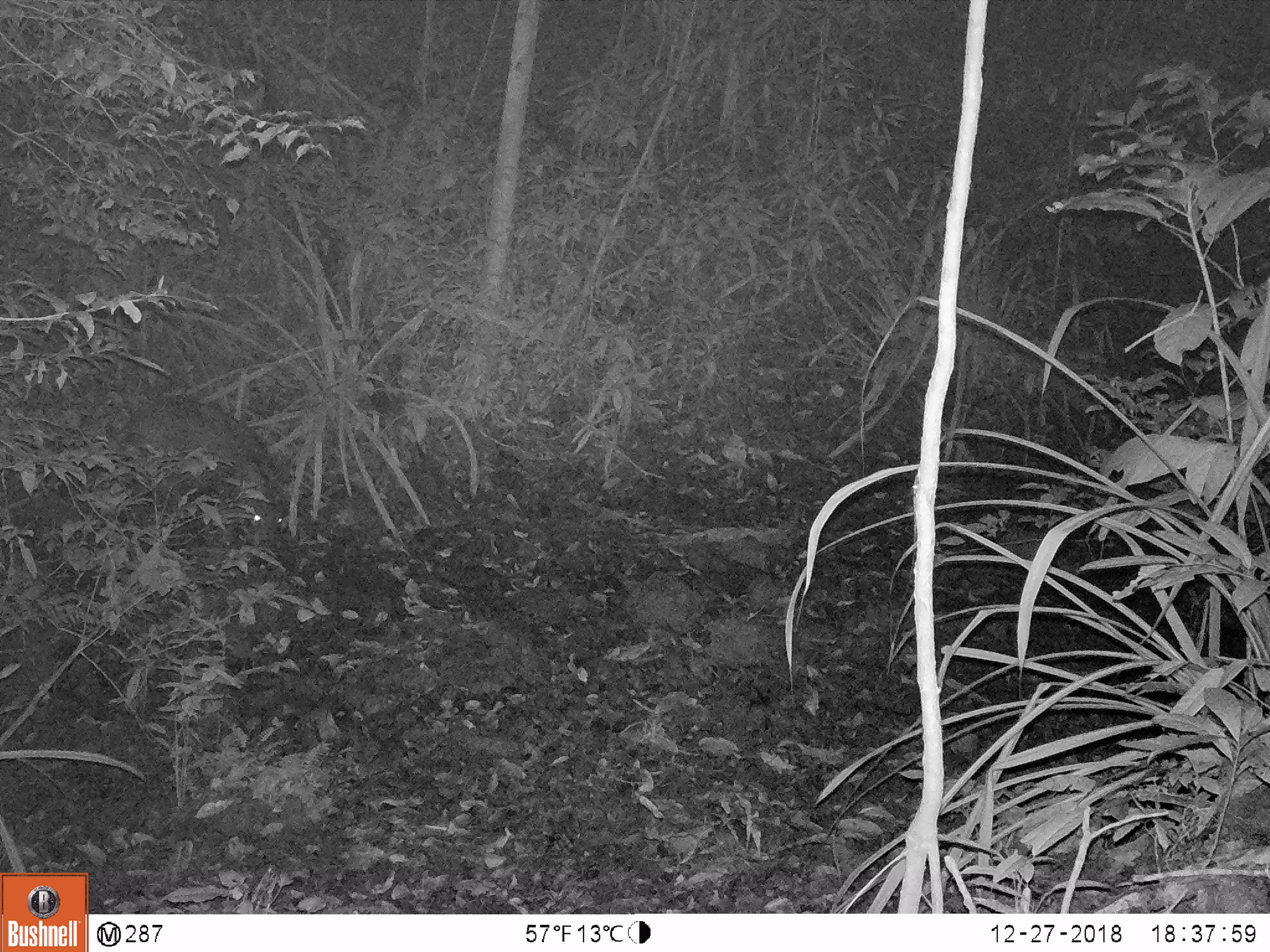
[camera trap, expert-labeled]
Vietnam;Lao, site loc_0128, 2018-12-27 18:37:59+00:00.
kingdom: Animalia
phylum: Chordata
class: Mammalia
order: Artiodactyla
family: Suidae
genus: Sus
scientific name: Sus scrofa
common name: eurasian wild pig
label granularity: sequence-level